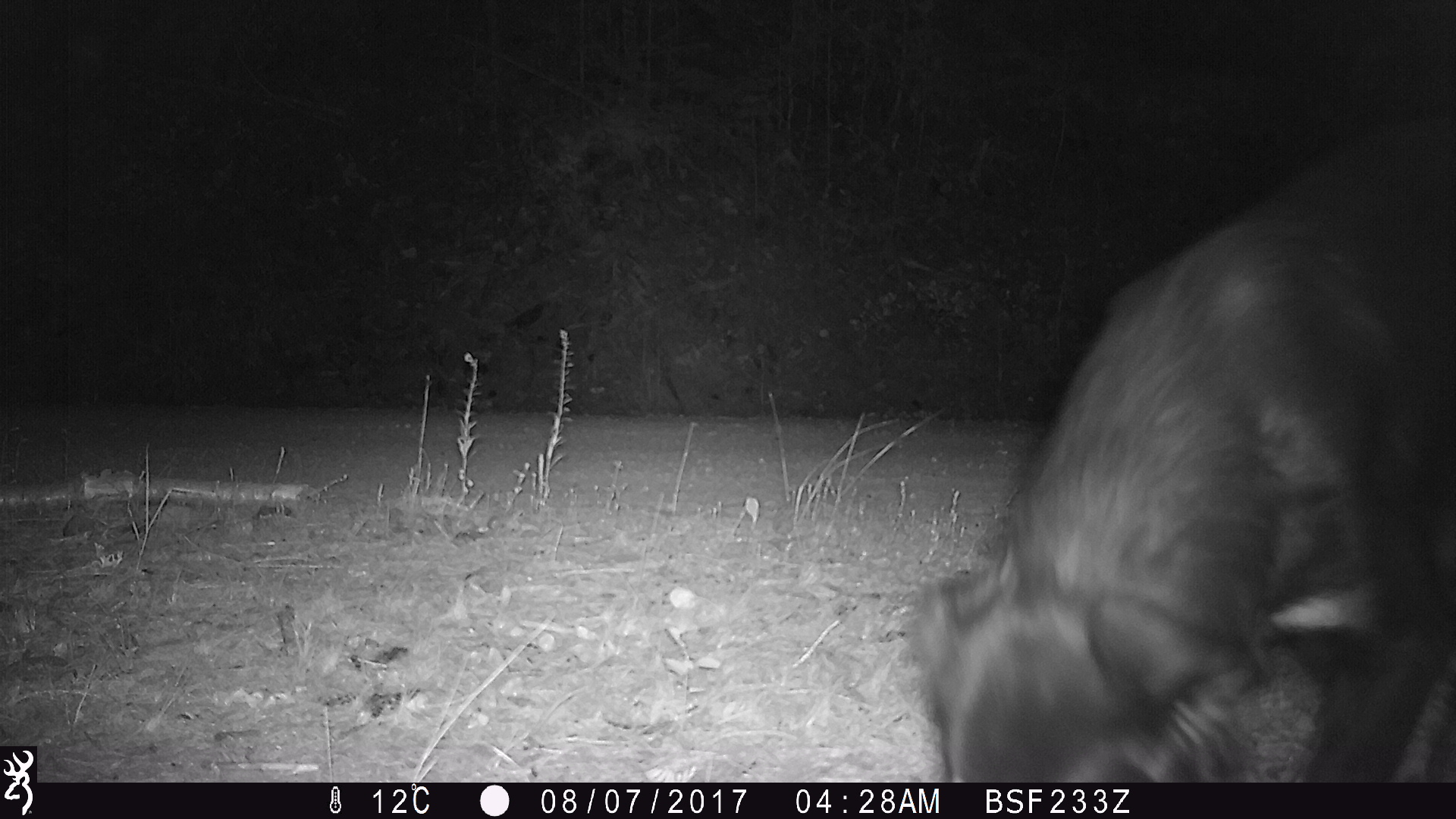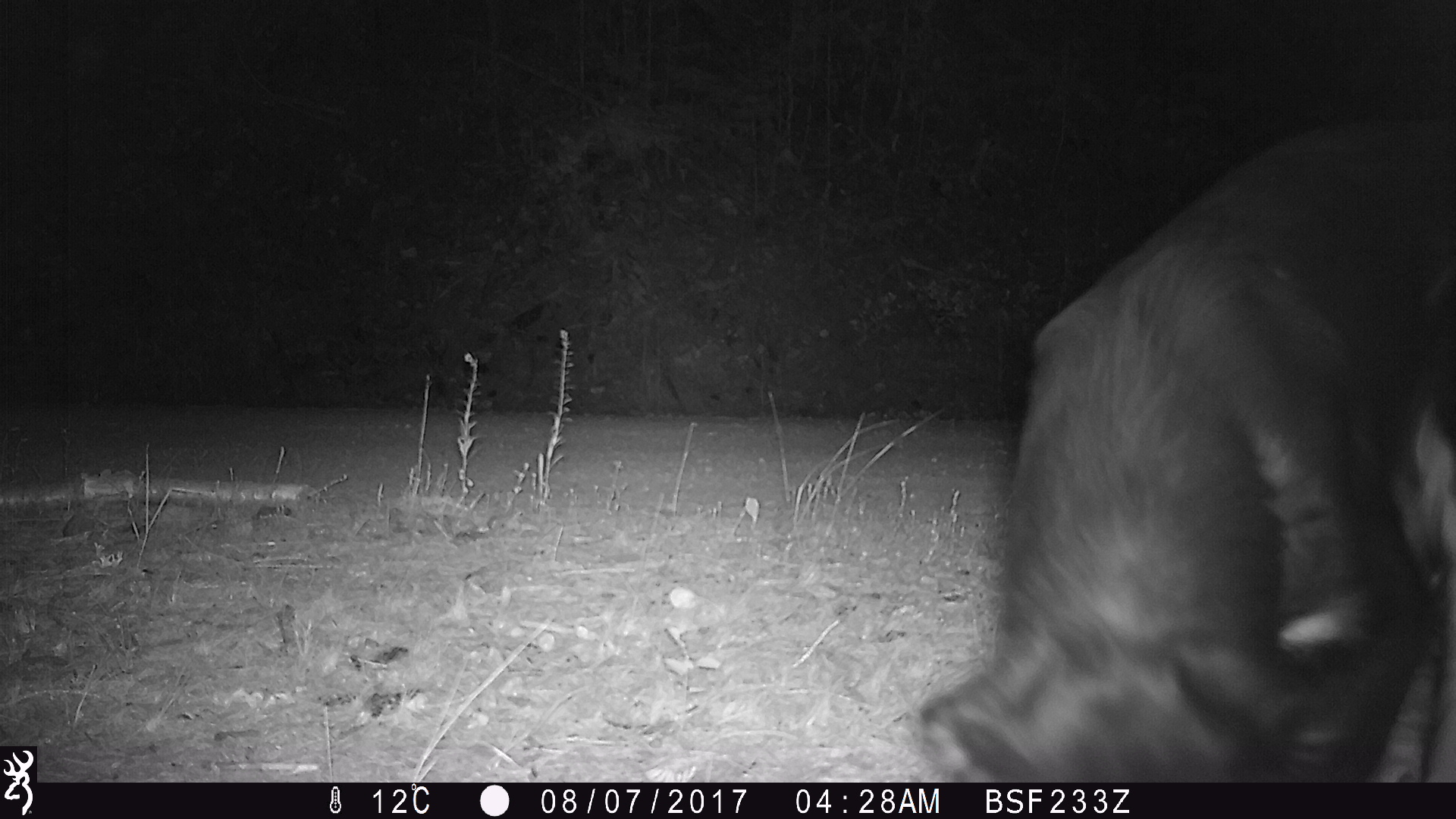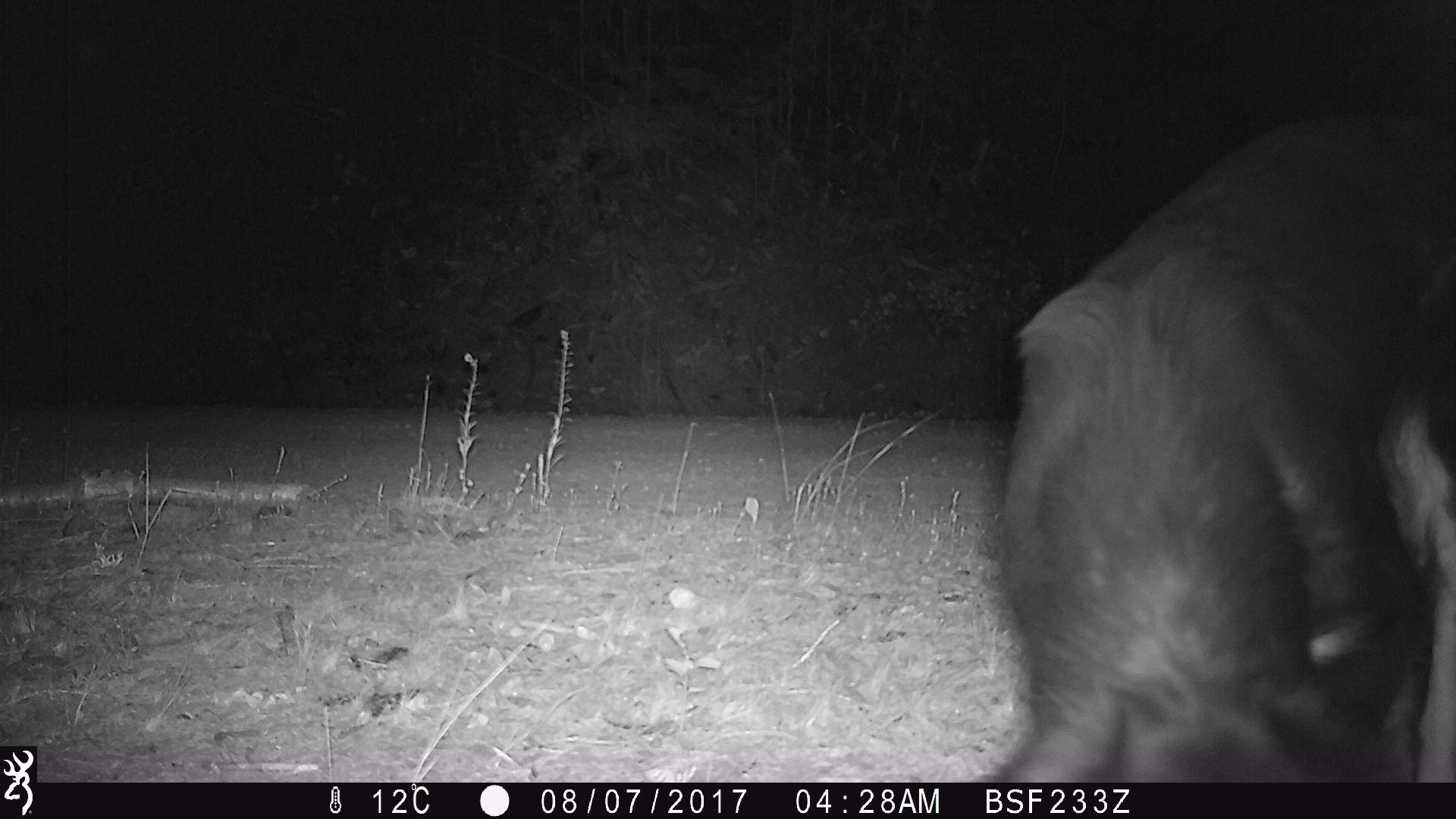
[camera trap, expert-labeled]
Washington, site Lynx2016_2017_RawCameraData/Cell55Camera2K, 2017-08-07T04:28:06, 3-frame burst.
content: unidentified animal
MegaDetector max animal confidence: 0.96